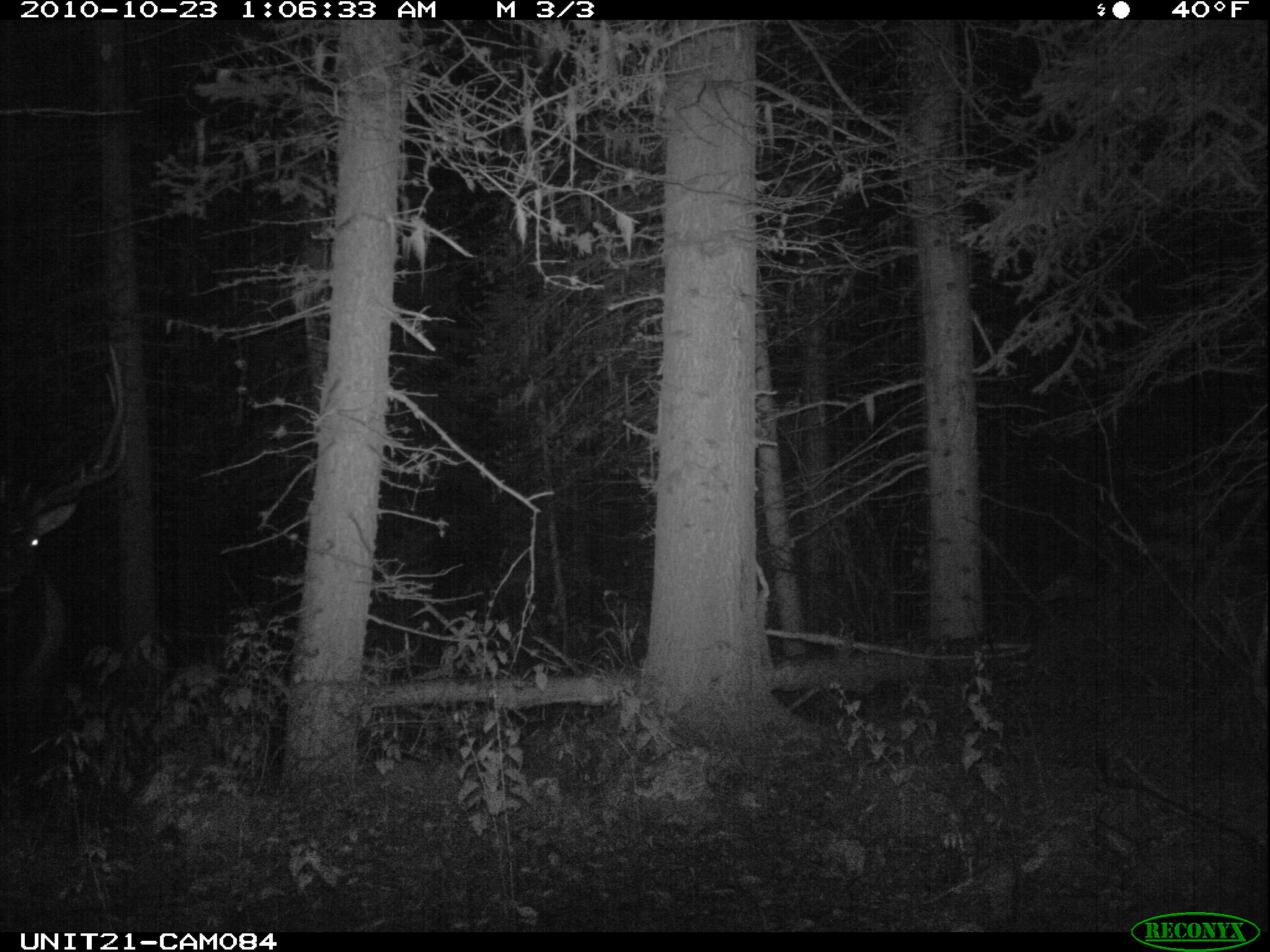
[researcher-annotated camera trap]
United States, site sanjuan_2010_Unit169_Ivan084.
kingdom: Animalia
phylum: Chordata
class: Mammalia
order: Artiodactyla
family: Cervidae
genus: Cervus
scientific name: Cervus elaphus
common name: red deer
Cervus elaphus (red deer).